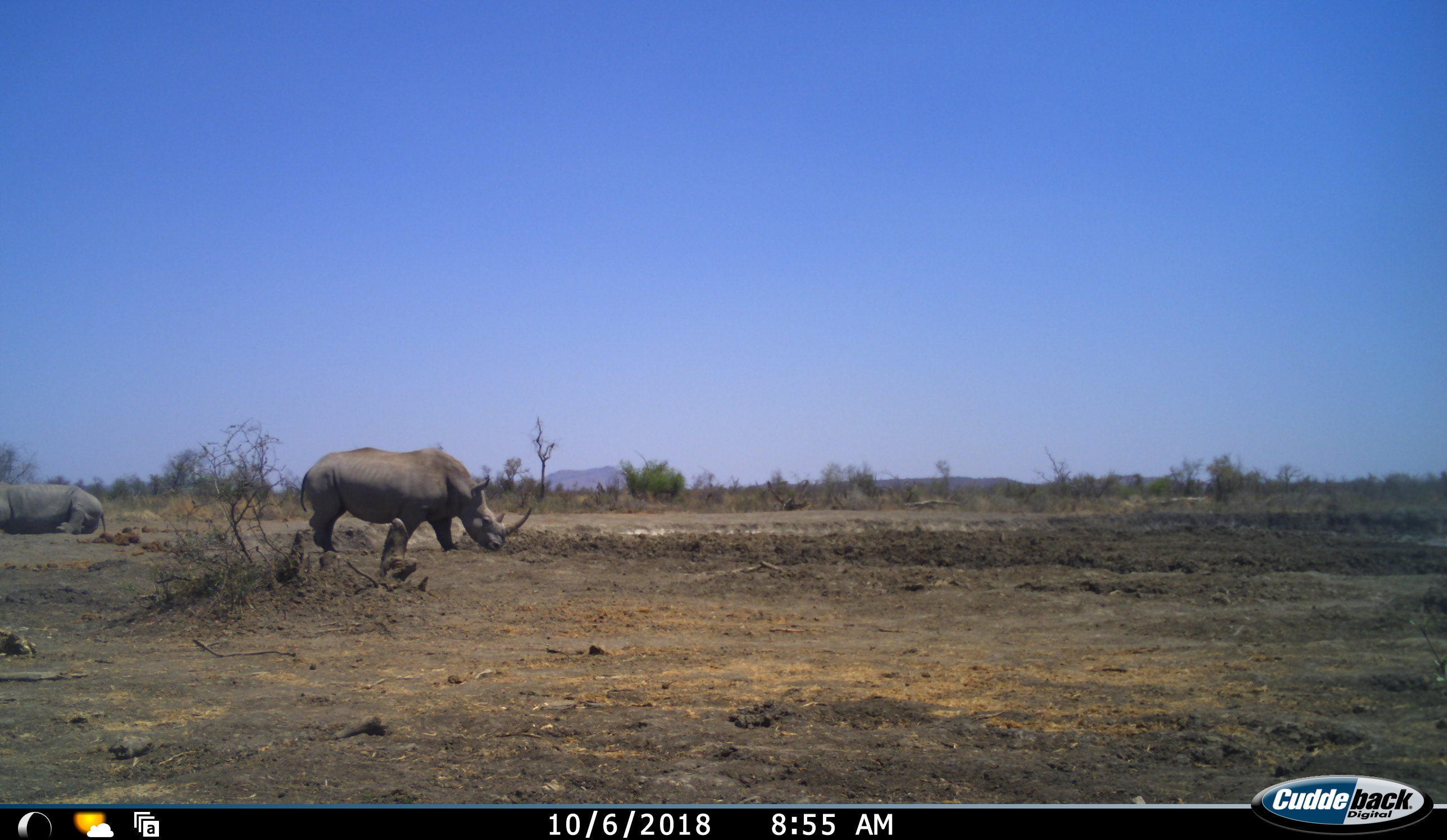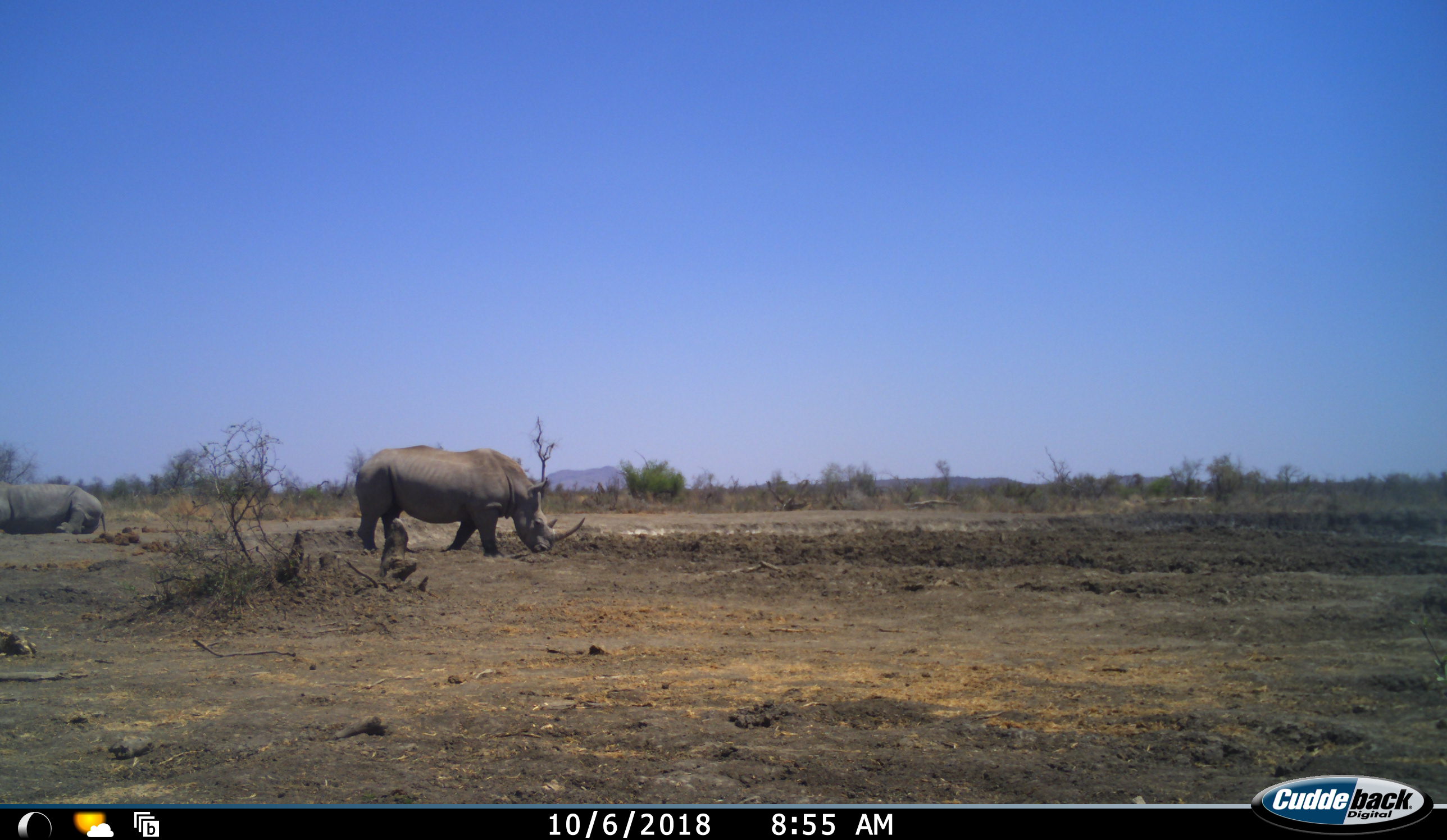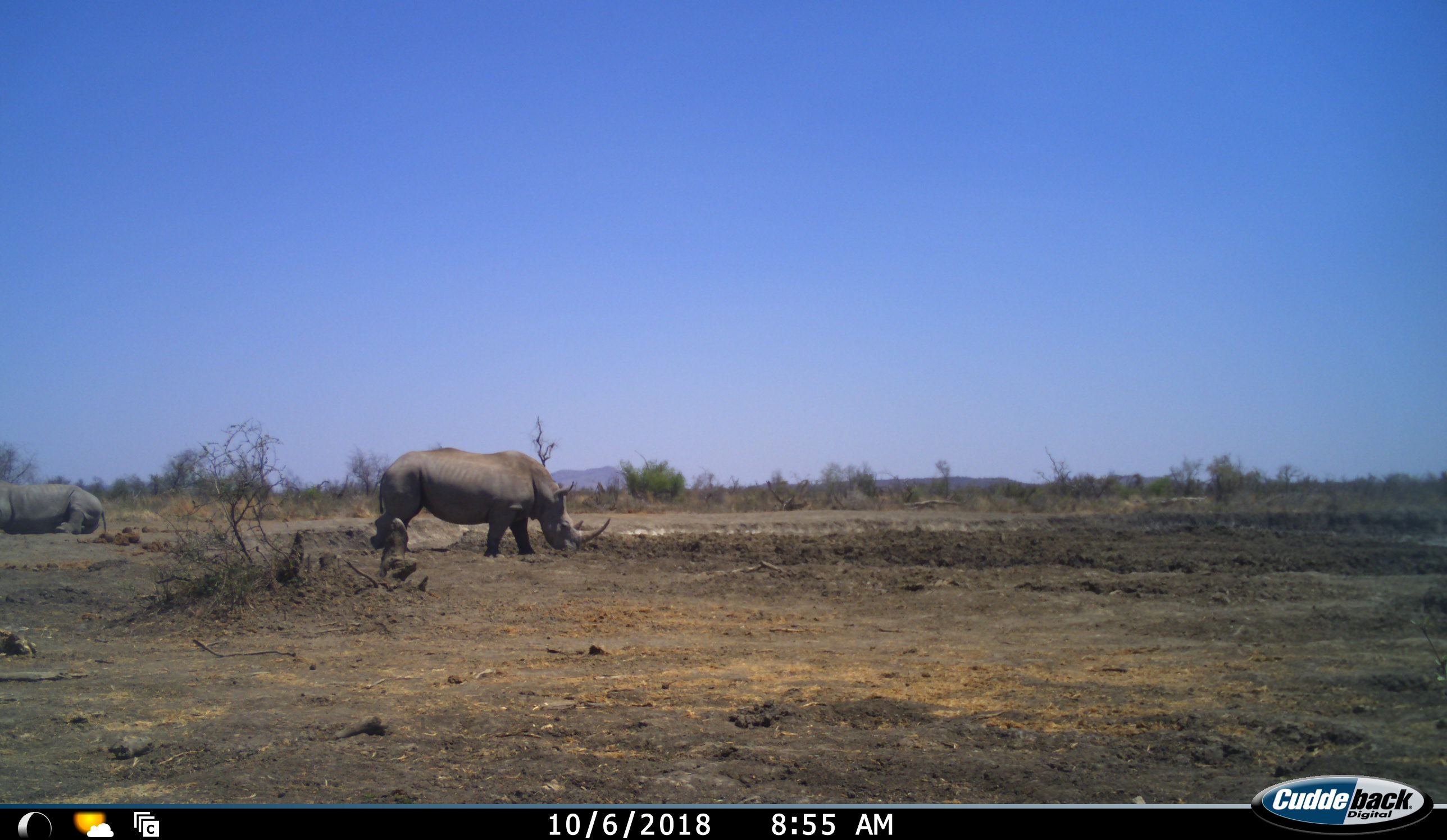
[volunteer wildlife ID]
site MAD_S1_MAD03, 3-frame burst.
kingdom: Animalia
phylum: Chordata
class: Mammalia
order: Perissodactyla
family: Rhinocerotidae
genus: Ceratotherium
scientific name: Ceratotherium simum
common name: white rhinoceros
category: rhinoceroswhite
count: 2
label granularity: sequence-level